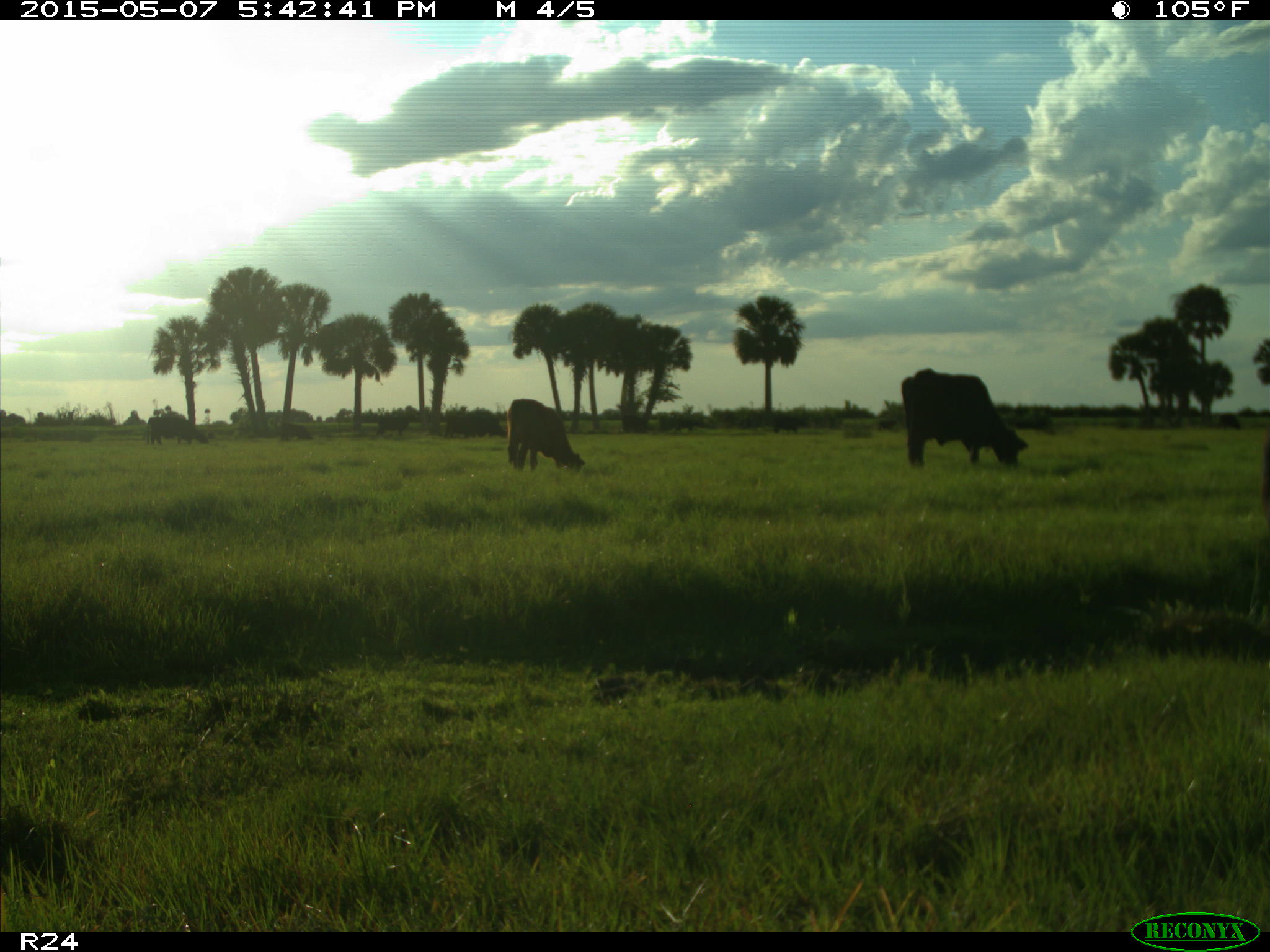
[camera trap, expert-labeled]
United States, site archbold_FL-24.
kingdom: Animalia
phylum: Chordata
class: Mammalia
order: Artiodactyla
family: Bovidae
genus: Bos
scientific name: Bos taurus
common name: domestic cow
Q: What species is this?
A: Bos taurus (domestic cow).